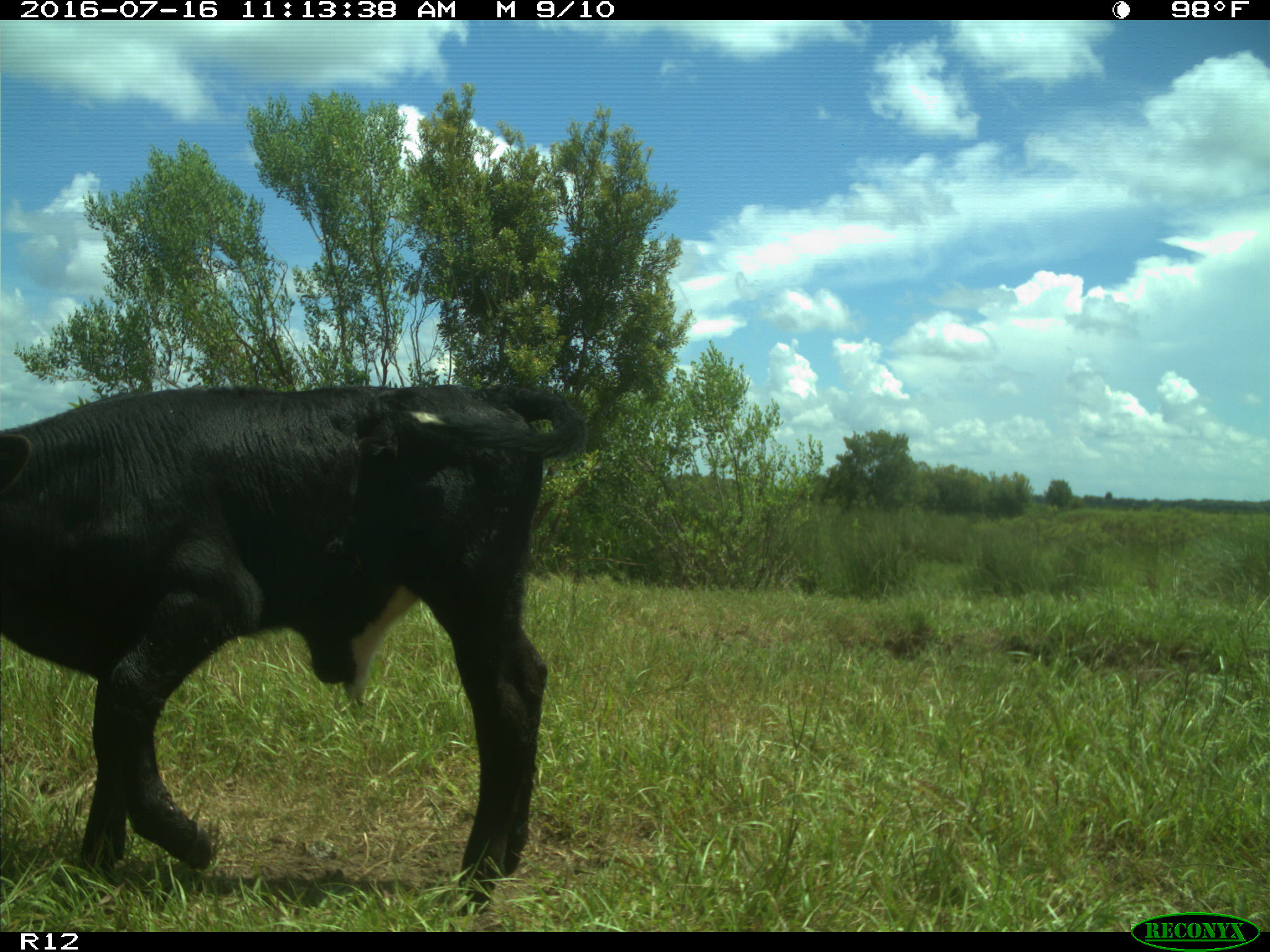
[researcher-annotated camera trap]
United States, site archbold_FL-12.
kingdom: Animalia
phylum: Chordata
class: Mammalia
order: Artiodactyla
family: Bovidae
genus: Bos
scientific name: Bos taurus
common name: domestic cow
Bos taurus (domestic cow).